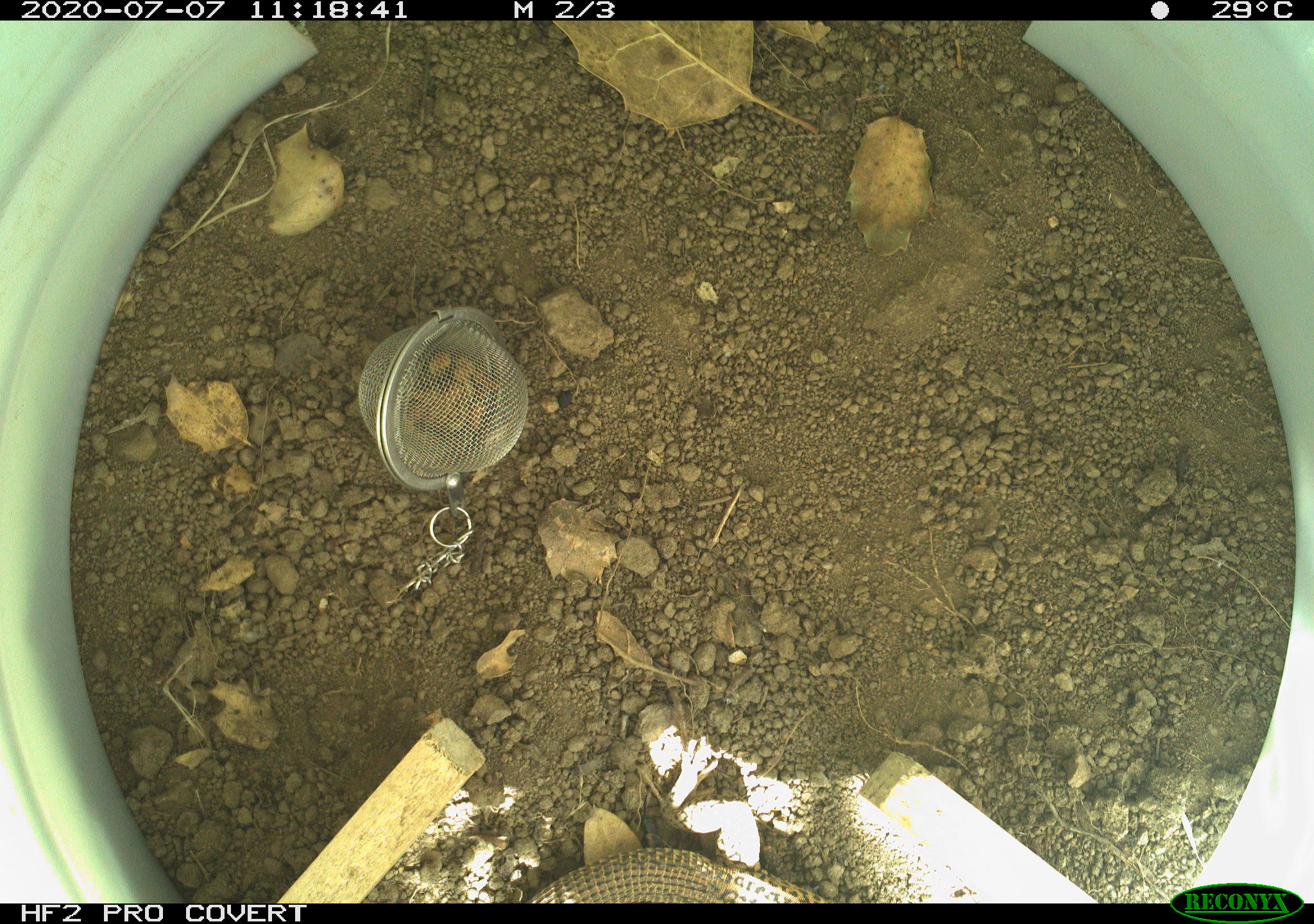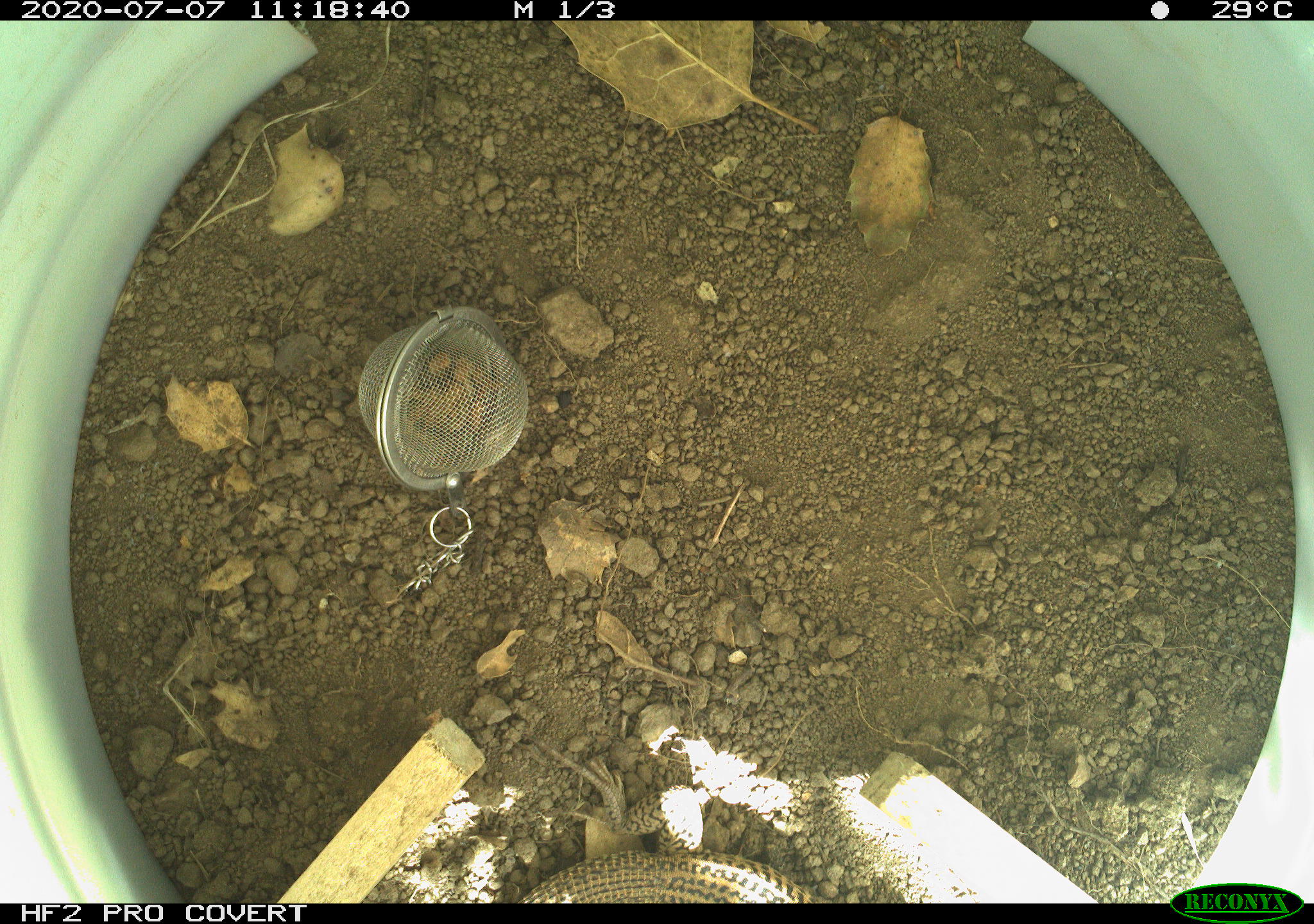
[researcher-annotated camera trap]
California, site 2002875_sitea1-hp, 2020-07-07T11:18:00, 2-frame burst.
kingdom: Animalia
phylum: Chordata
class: Reptilia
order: Squamata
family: Teiidae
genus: Aspidoscelis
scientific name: Aspidoscelis tigris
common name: western whiptail